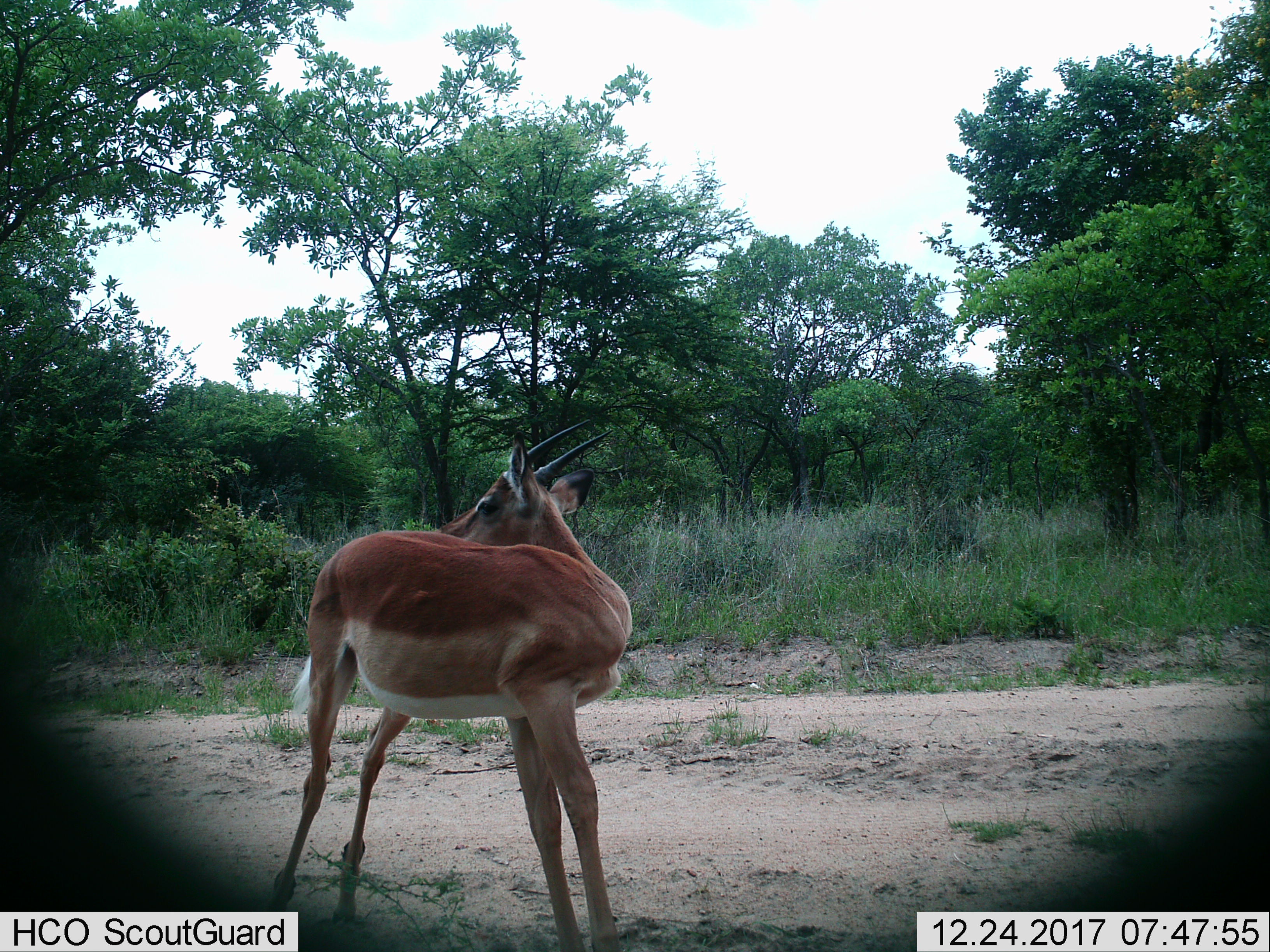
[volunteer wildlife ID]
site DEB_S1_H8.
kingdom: Animalia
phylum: Chordata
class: Mammalia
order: Artiodactyla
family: Bovidae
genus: Aepyceros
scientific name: Aepyceros melampus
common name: impala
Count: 1.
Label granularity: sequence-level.